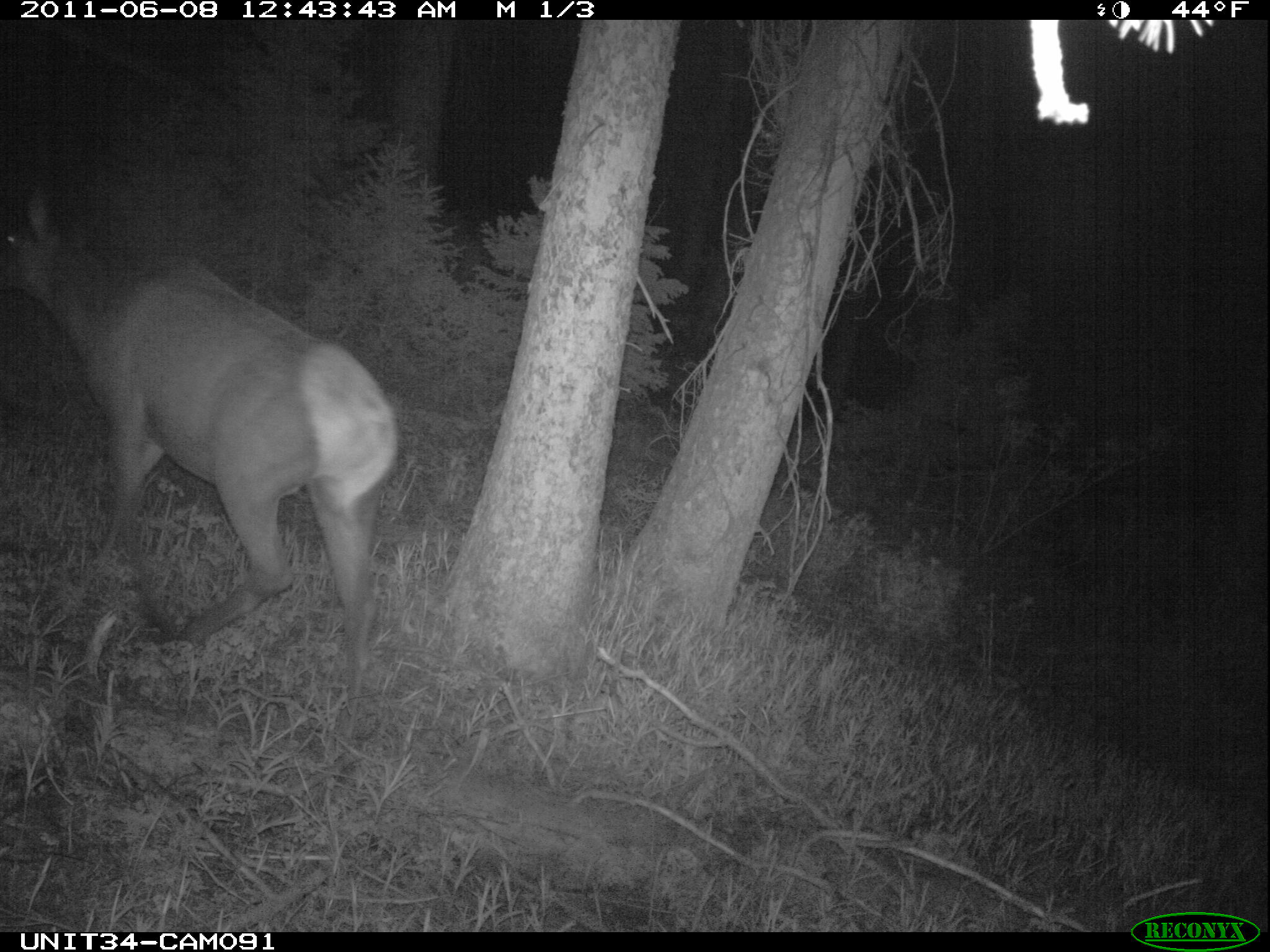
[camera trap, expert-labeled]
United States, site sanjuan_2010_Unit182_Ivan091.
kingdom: Animalia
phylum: Chordata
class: Mammalia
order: Artiodactyla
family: Cervidae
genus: Cervus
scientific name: Cervus elaphus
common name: red deer